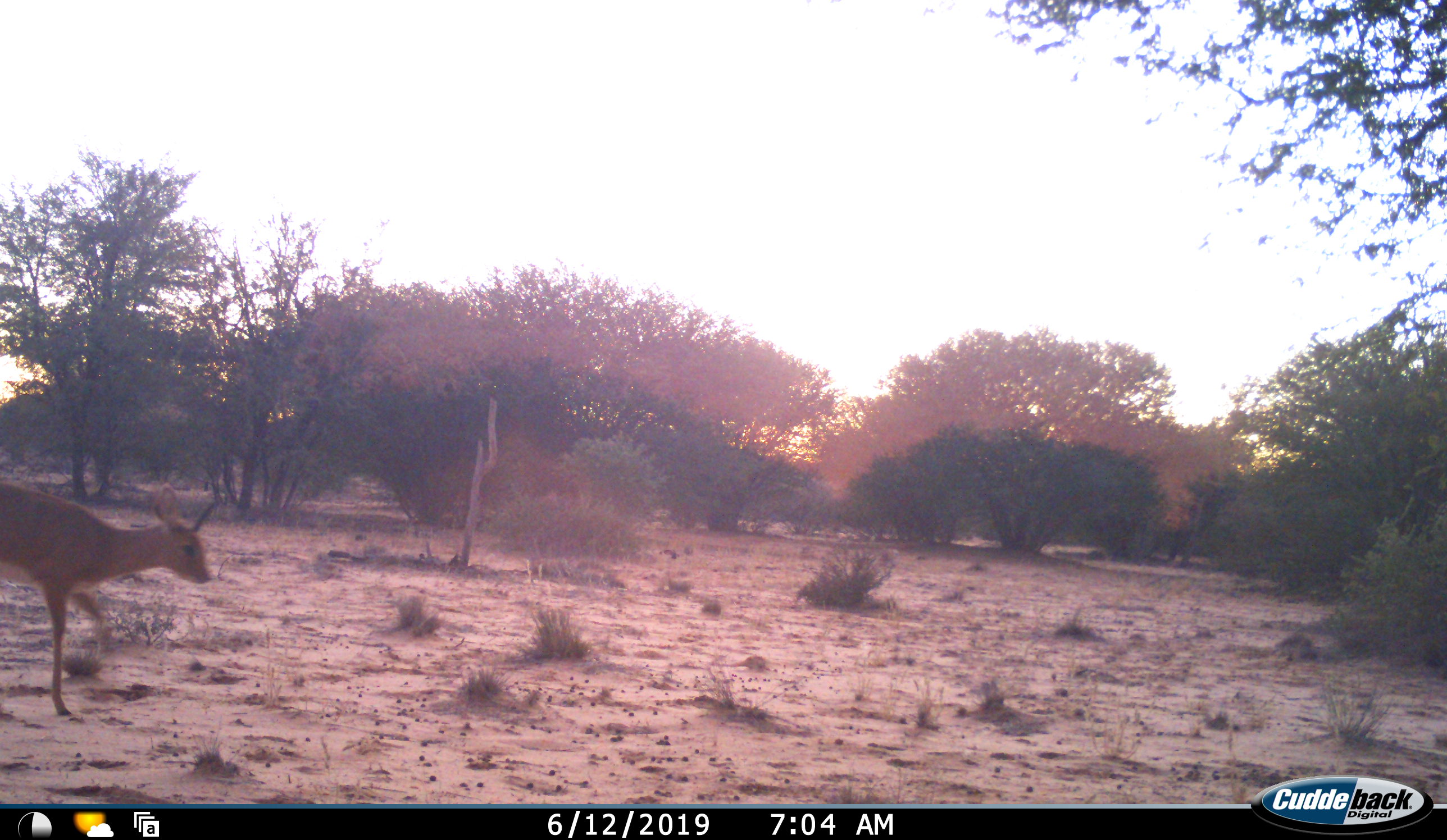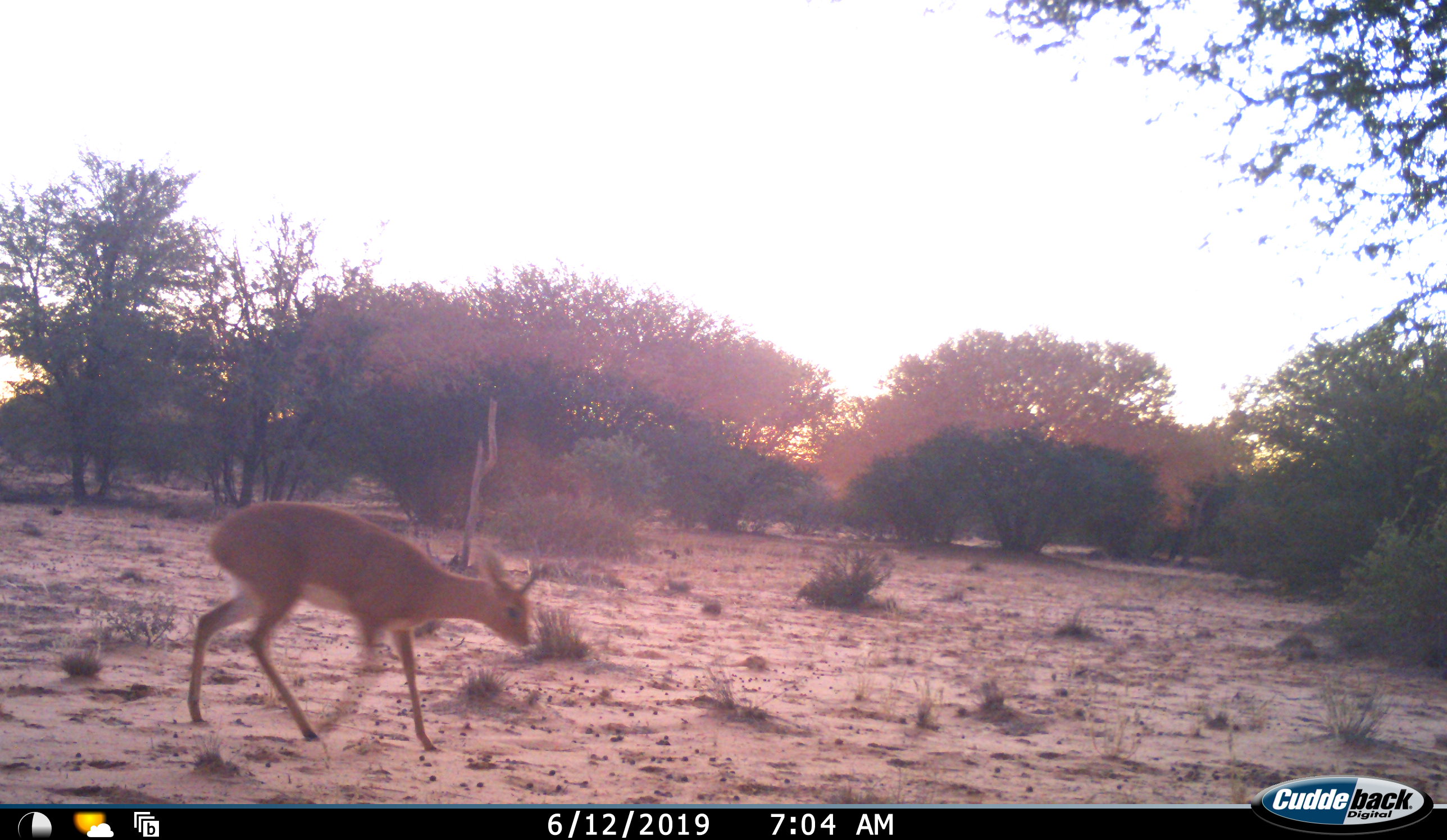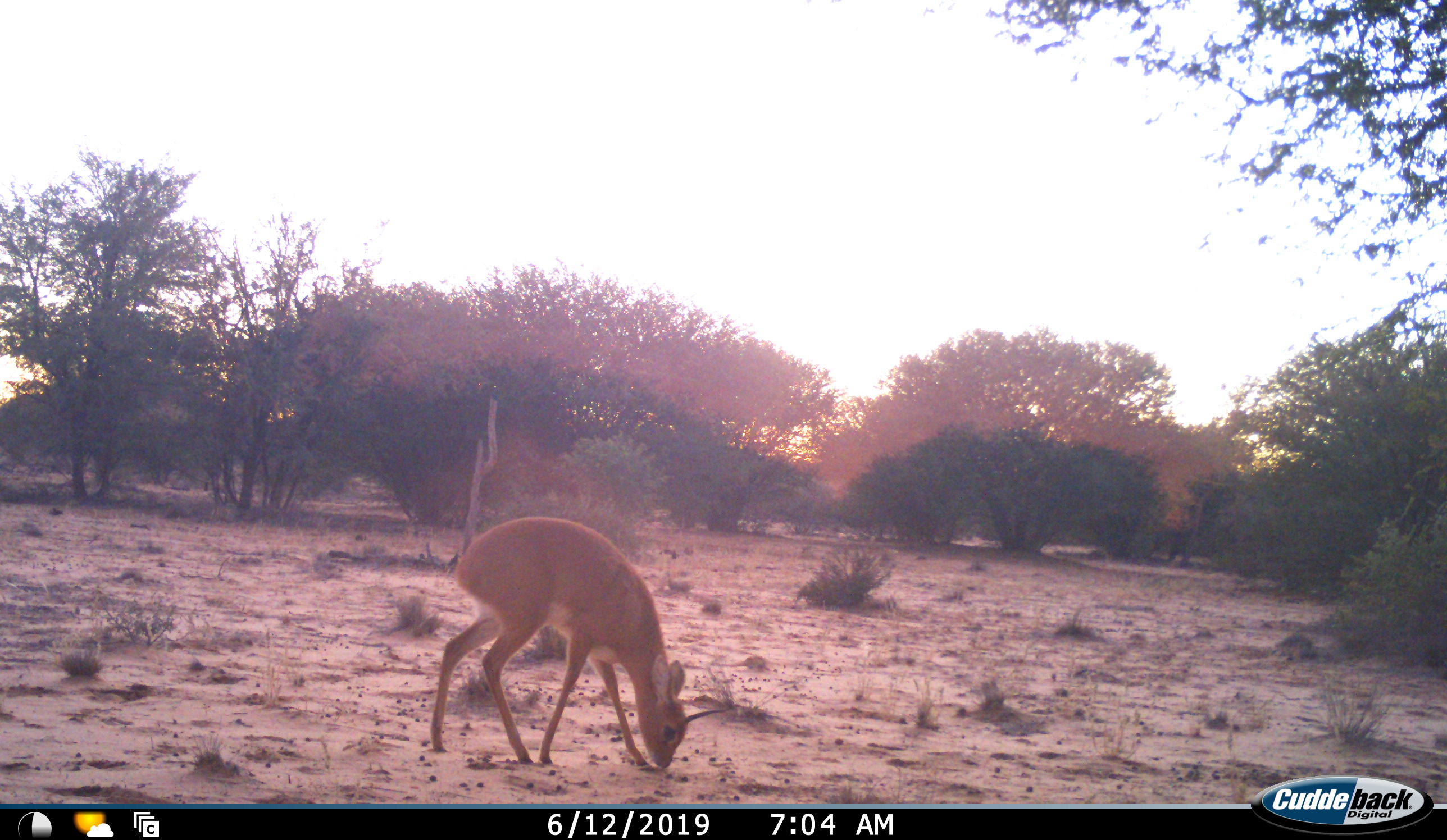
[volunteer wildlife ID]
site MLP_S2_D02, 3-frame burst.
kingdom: Animalia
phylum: Chordata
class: Mammalia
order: Artiodactyla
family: Bovidae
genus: Raphicerus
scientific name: Raphicerus campestris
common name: steenbok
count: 1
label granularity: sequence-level